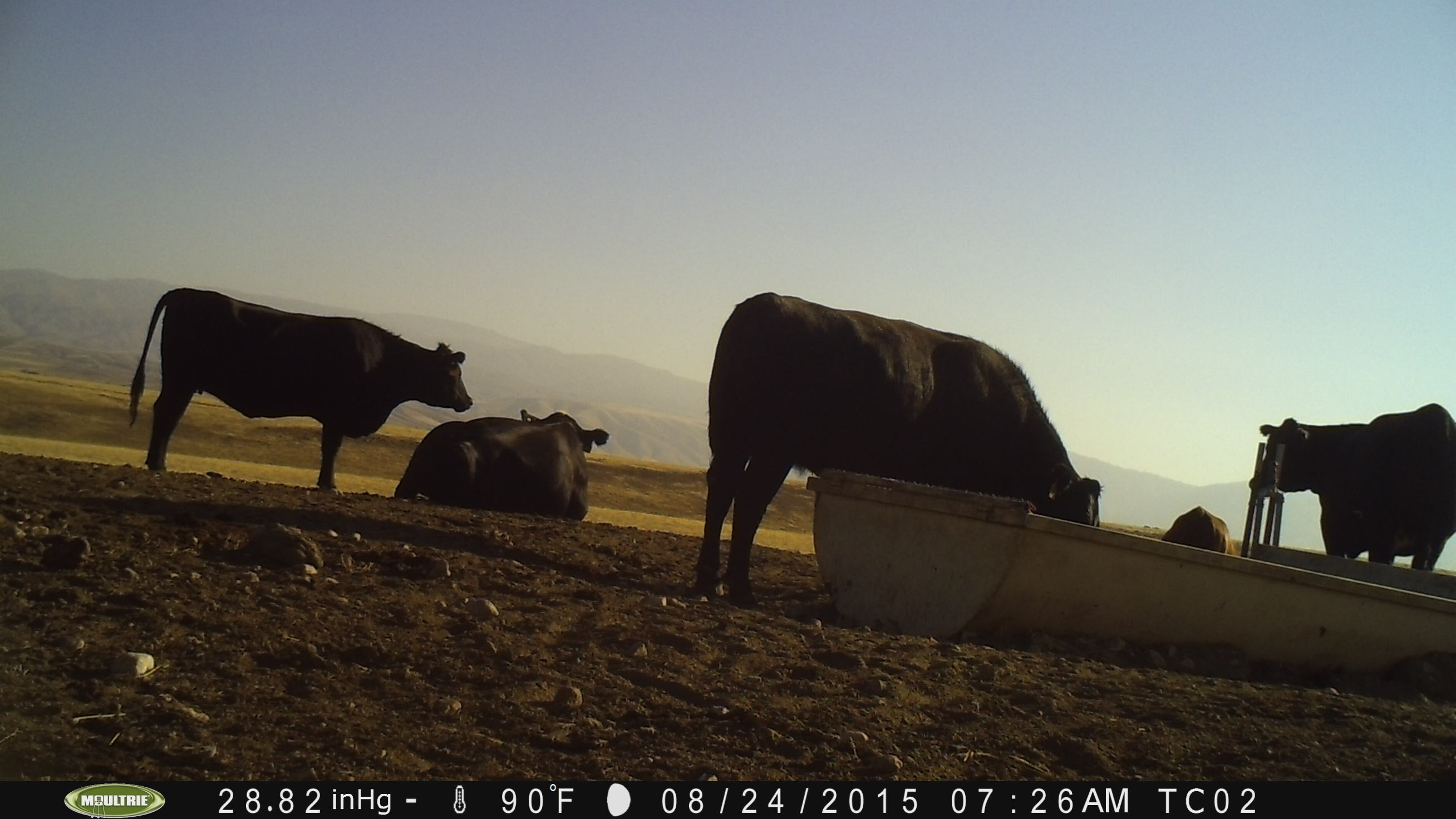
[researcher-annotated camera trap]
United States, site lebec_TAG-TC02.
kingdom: Animalia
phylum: Chordata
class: Mammalia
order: Artiodactyla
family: Bovidae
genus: Bos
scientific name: Bos taurus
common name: domestic cow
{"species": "Bos taurus (domestic cow)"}